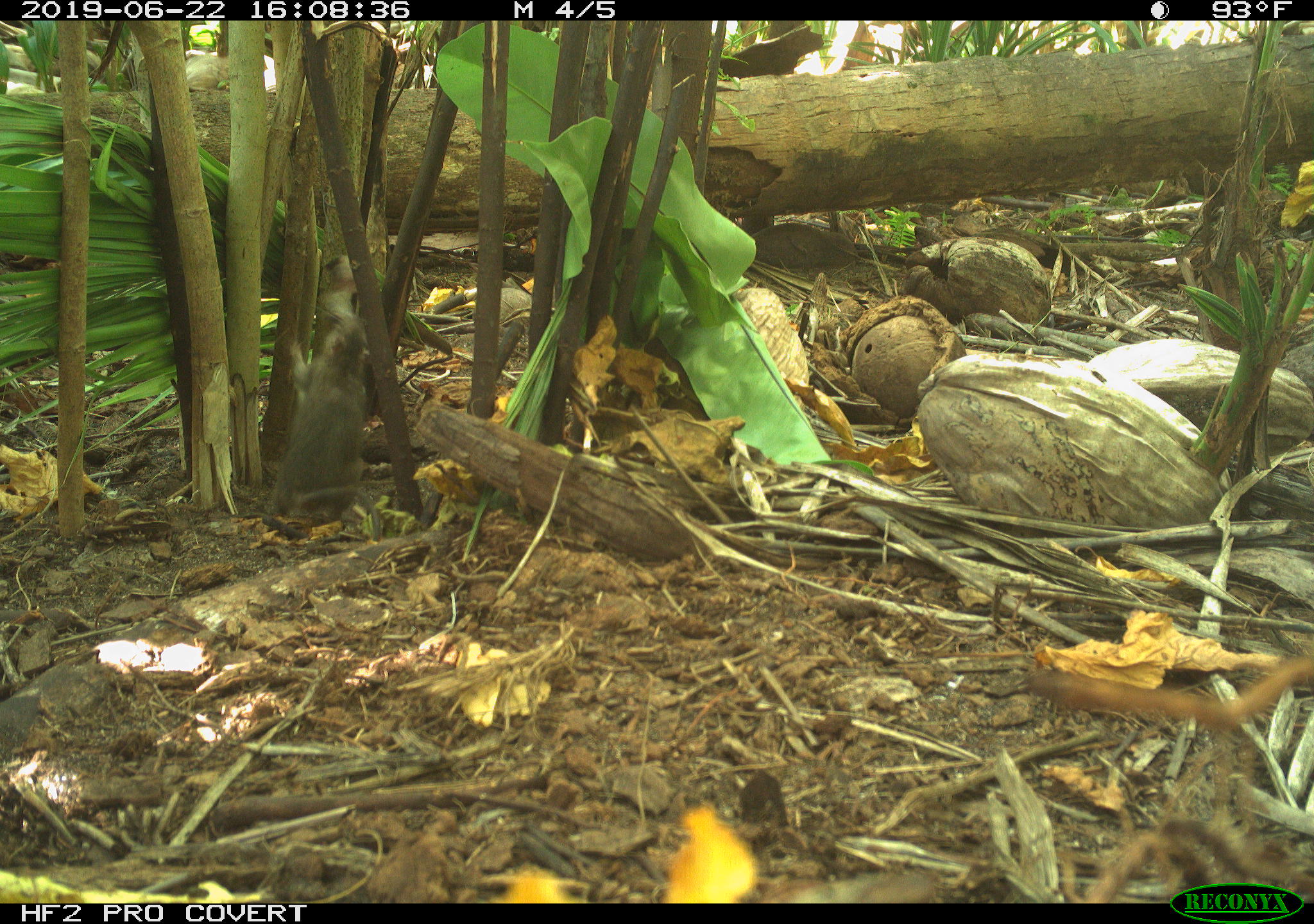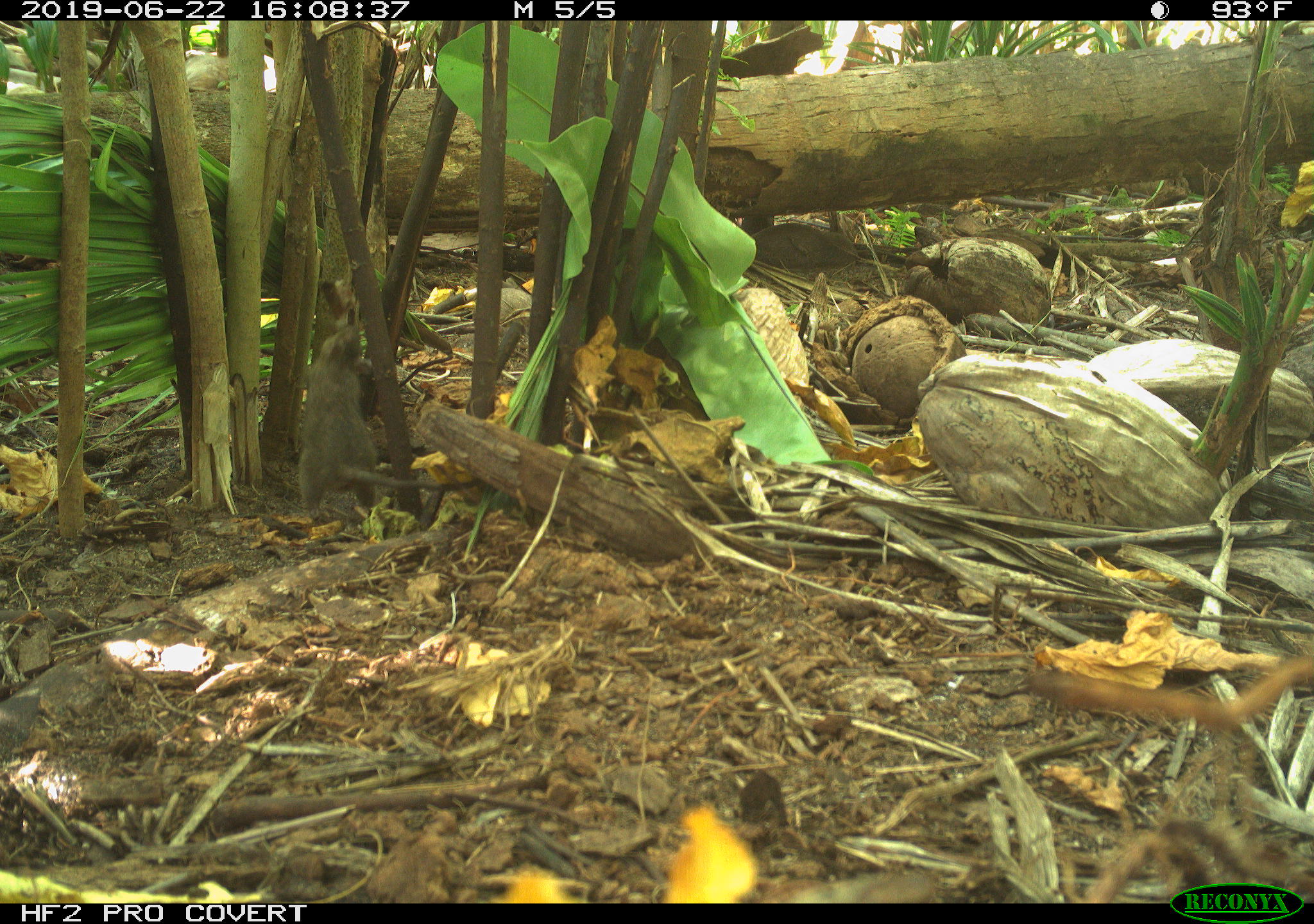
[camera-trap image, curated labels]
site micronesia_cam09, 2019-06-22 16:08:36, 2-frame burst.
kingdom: Animalia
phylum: Chordata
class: Mammalia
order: Rodentia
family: Muridae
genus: Rattus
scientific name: Rattus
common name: rat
Rat (Rattus).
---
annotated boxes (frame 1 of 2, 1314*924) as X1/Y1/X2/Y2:
rat: 260/307/375/528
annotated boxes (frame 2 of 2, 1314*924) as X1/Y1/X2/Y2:
rat: 302/277/382/518